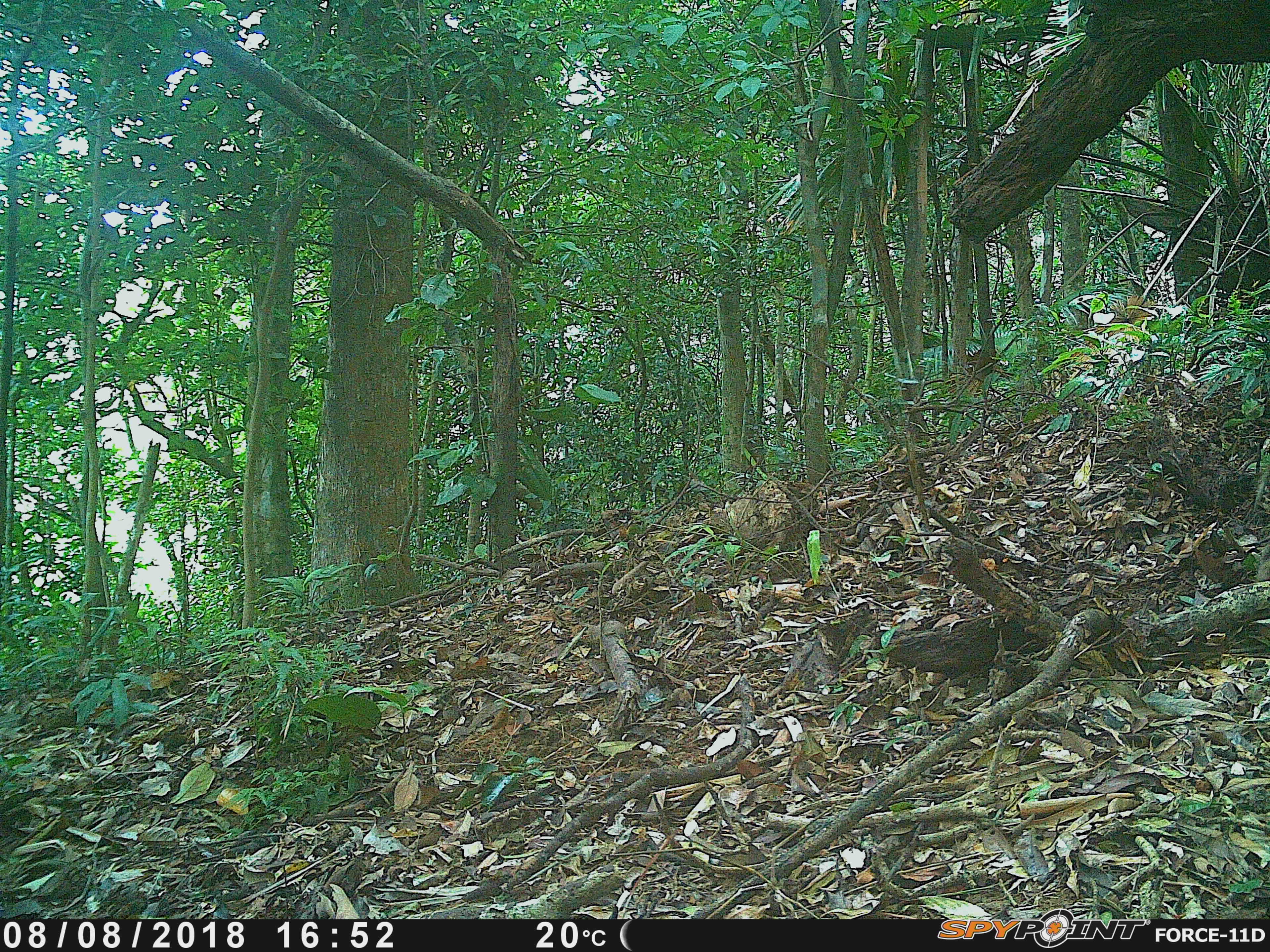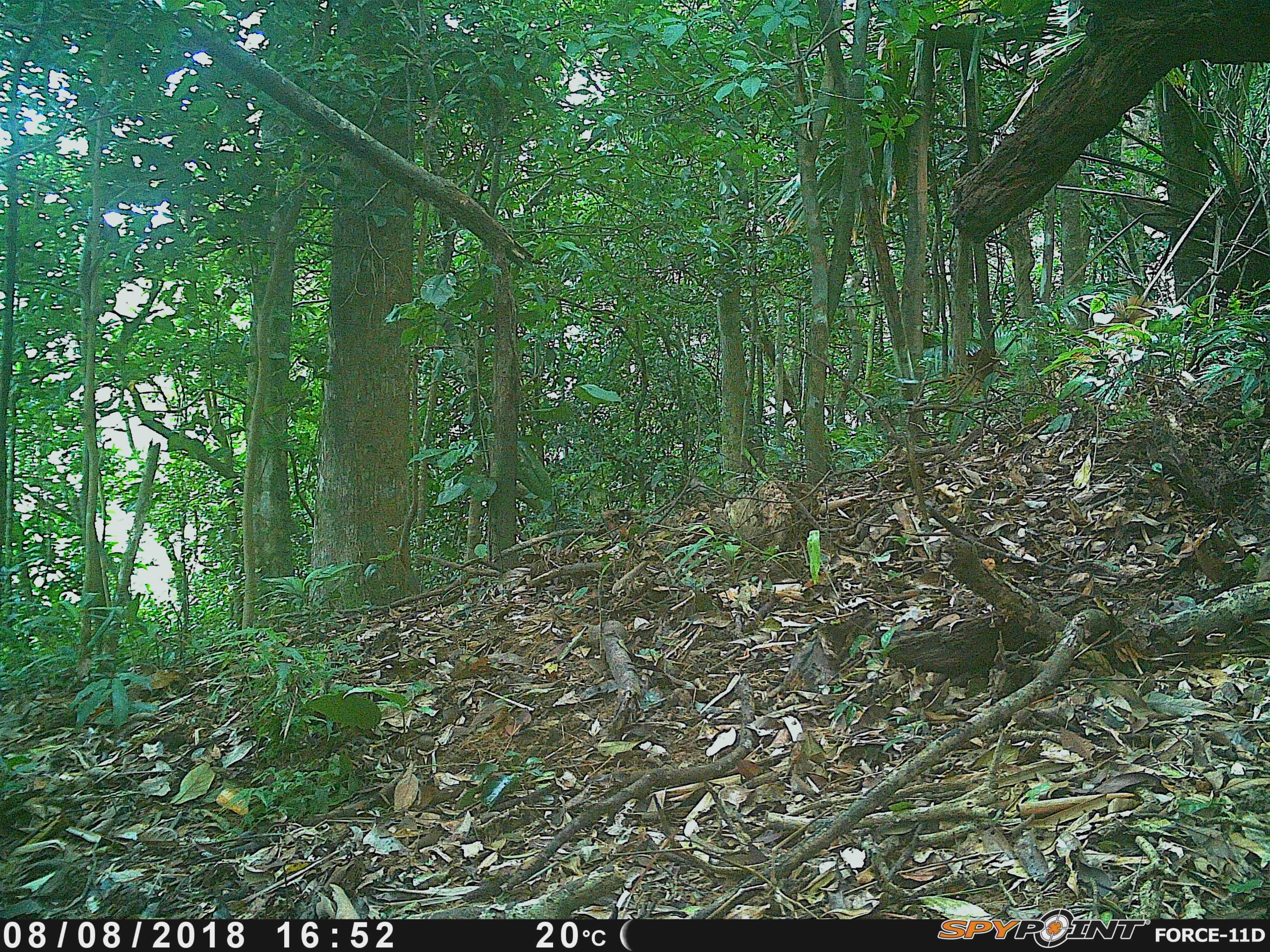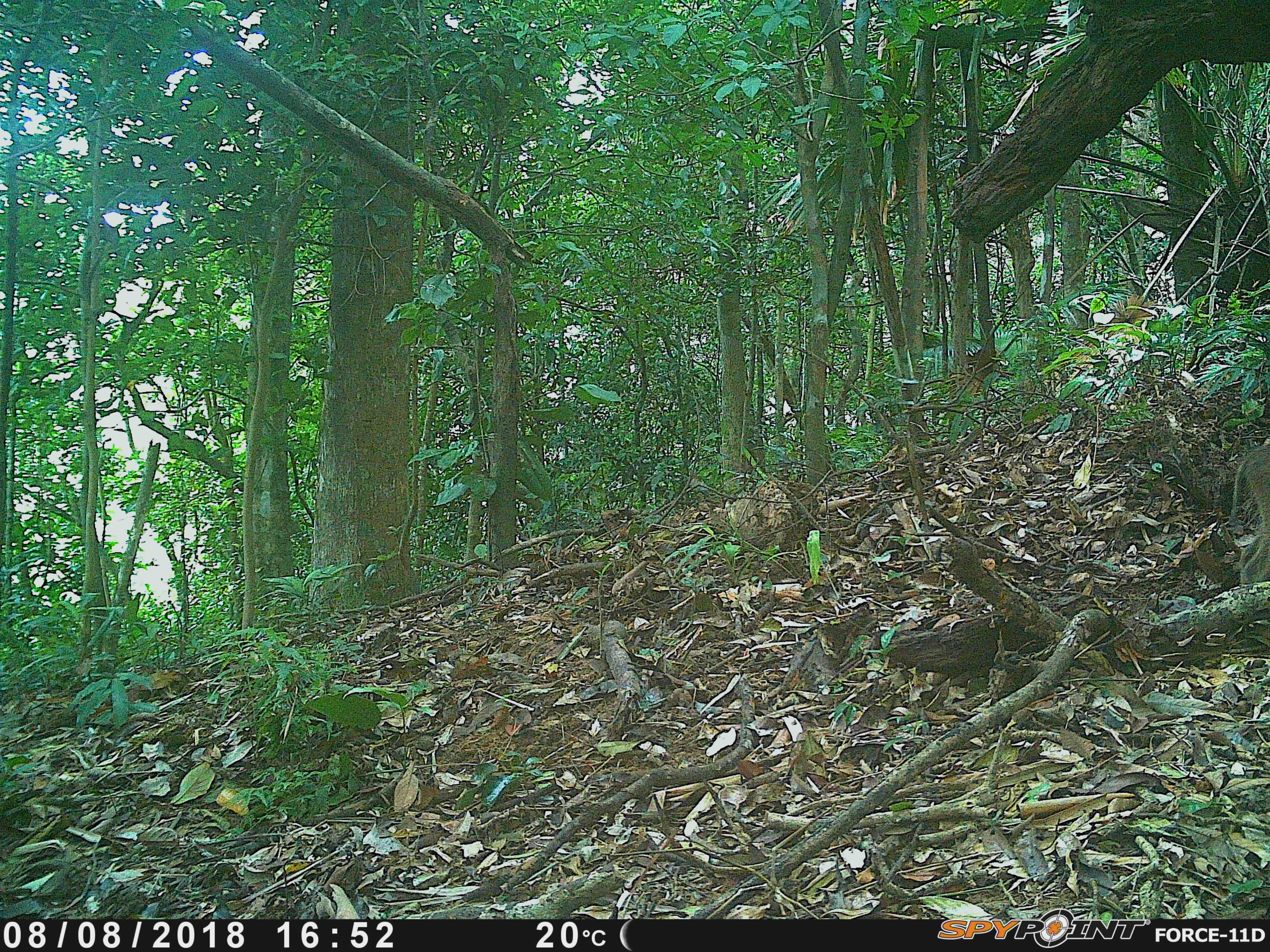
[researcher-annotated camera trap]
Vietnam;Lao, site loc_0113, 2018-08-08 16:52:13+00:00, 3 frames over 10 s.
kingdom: Animalia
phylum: Chordata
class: Mammalia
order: Artiodactyla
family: Suidae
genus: Sus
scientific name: Sus scrofa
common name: eurasian wild pig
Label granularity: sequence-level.